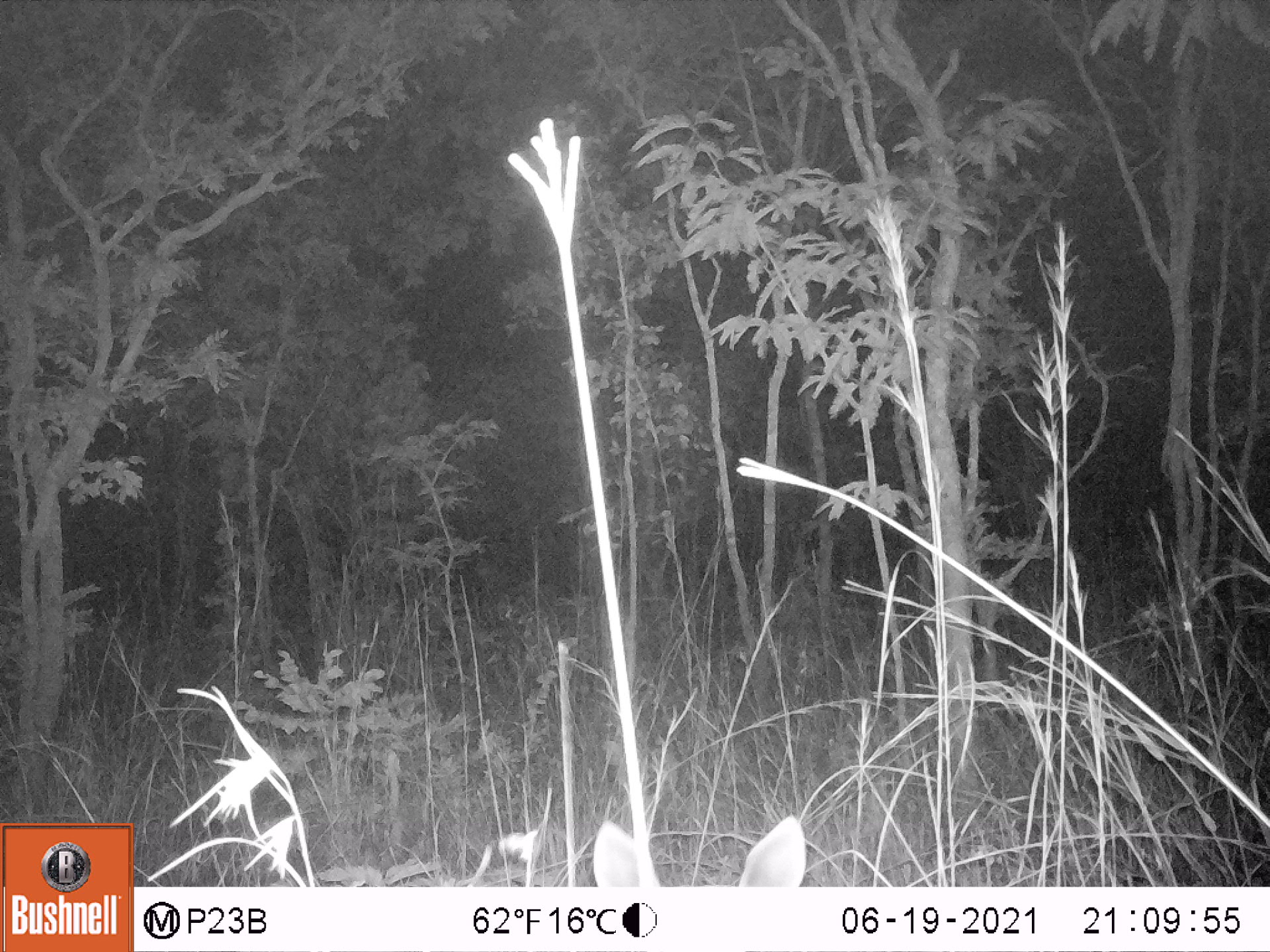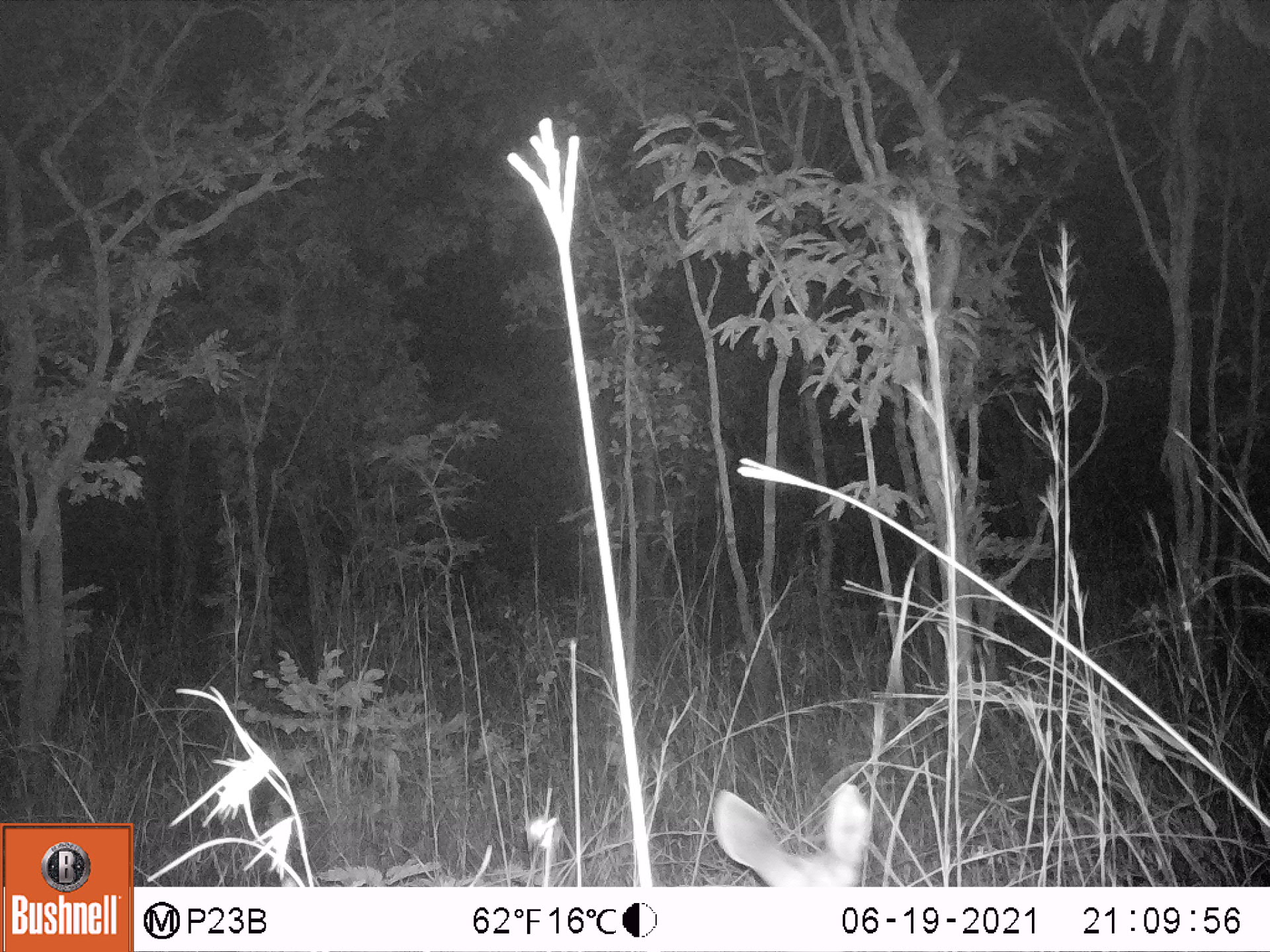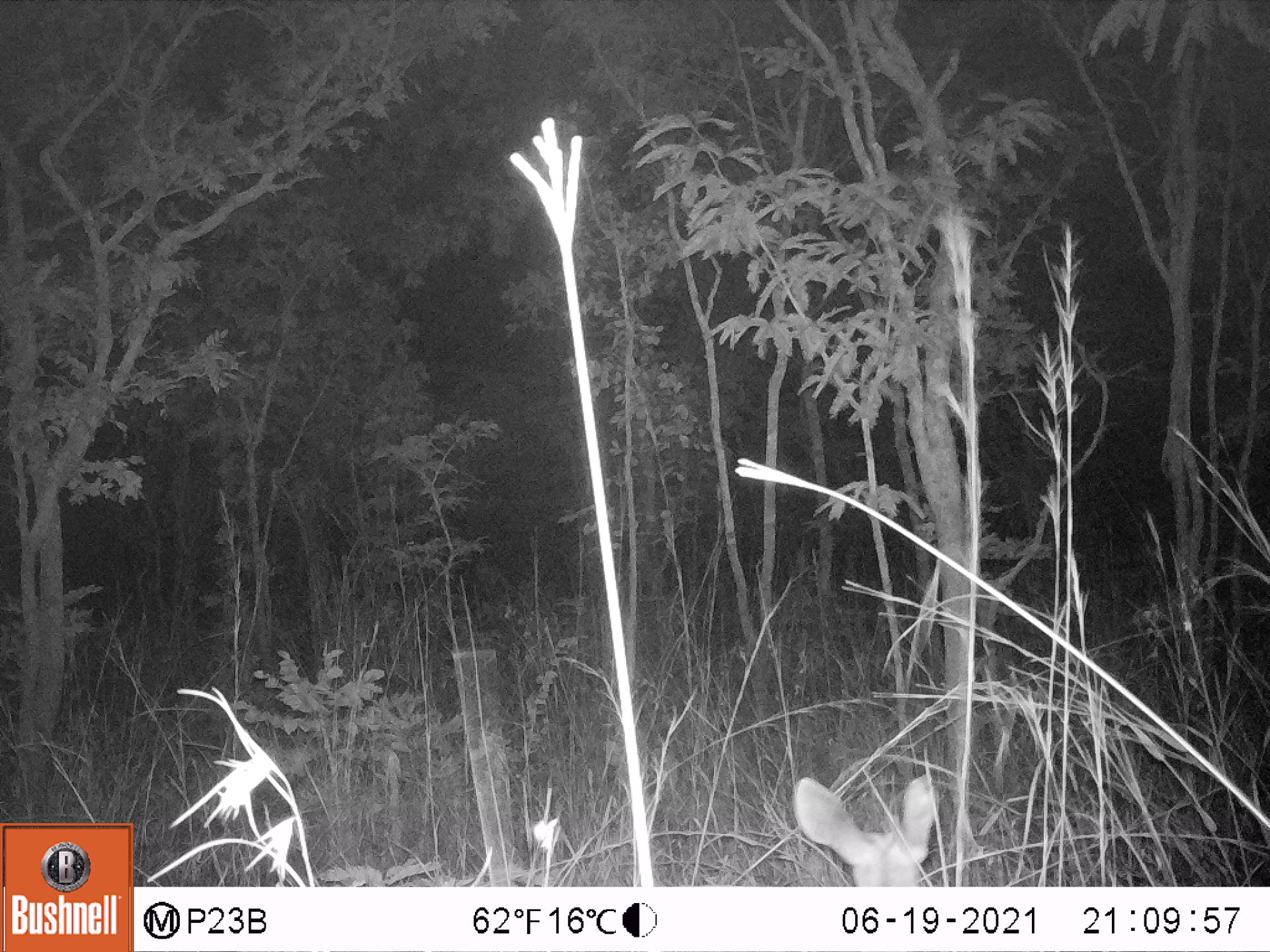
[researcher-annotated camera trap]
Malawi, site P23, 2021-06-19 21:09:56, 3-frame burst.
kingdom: Animalia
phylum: Chordata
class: Mammalia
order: Artiodactyla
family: Bovidae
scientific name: Antilopinae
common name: small antelope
Small antelope (Antilopinae), count 1.